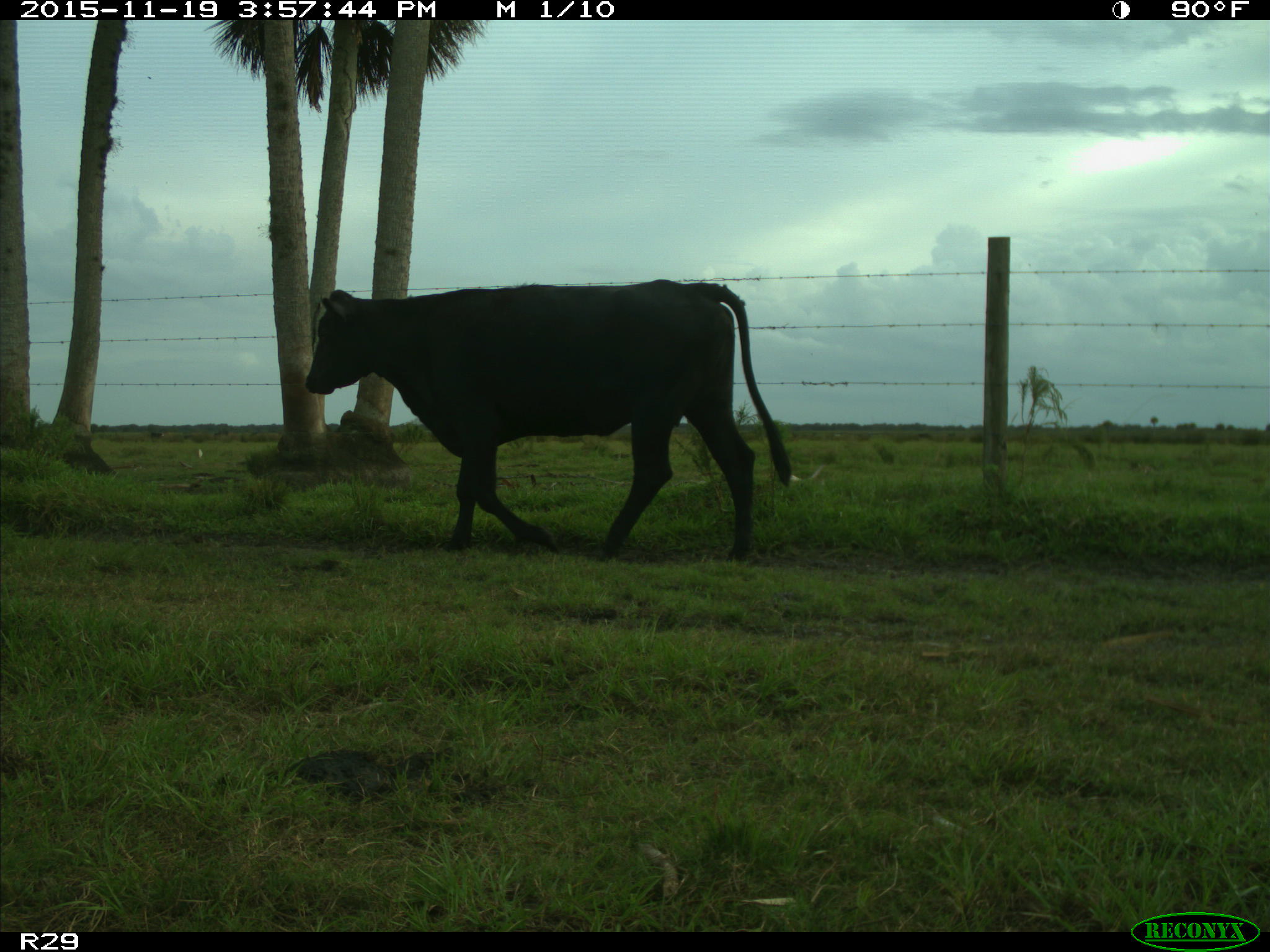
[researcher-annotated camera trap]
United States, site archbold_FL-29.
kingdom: Animalia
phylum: Chordata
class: Mammalia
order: Artiodactyla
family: Bovidae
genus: Bos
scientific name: Bos taurus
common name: domestic cow